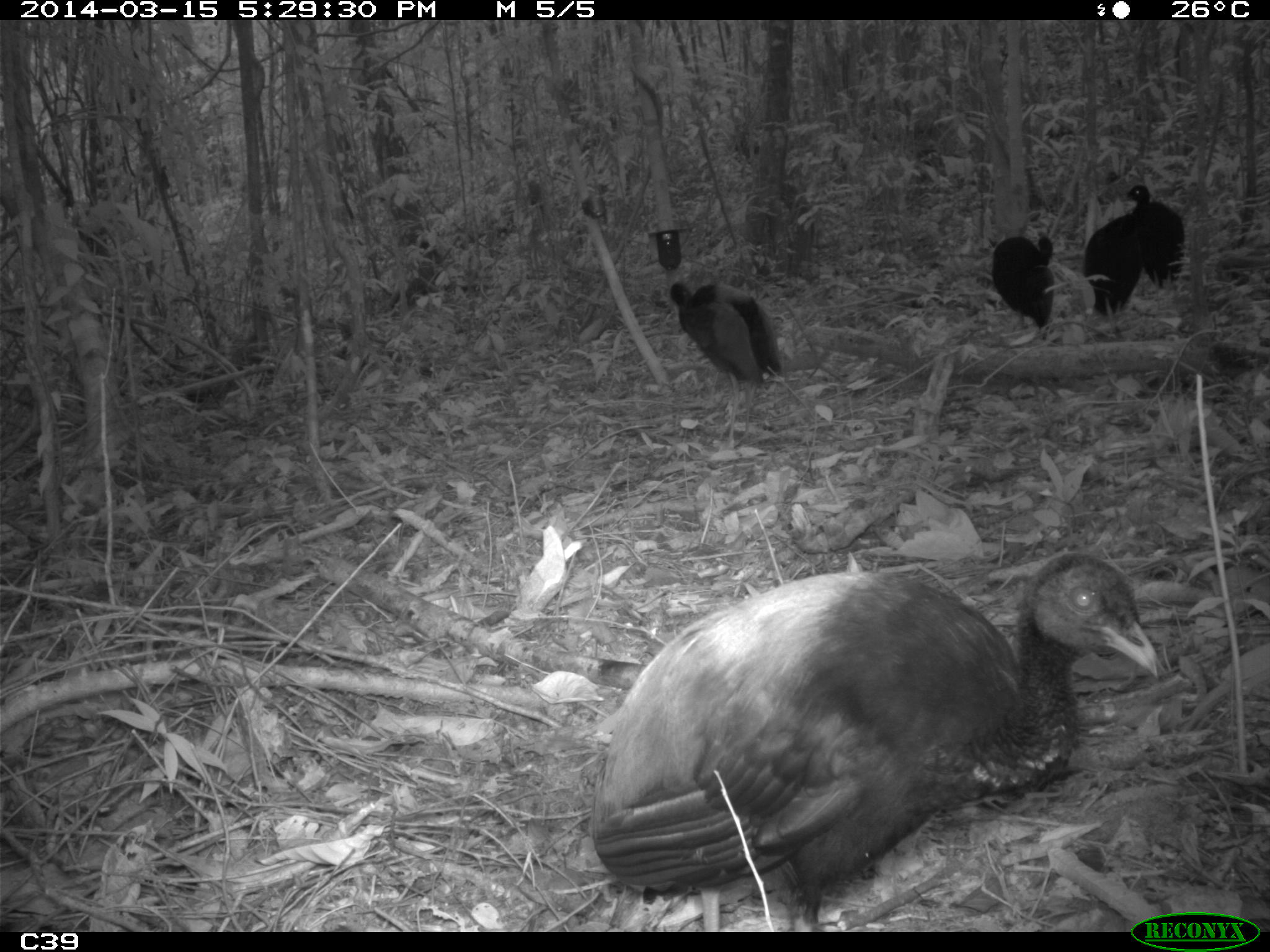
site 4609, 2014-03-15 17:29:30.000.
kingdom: Animalia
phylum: Chordata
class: Aves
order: Gruiformes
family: Psophiidae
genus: Psophia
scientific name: Psophia crepitans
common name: gray-winged trumpeter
Psophia crepitans (gray-winged trumpeter), count 8, age adult.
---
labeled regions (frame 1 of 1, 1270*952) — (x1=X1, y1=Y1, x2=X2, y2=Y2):
psophia crepitans: (x1=585, y1=545, x2=1160, y2=907); (x1=669, y1=279, x2=784, y2=385); (x1=1082, y1=211, x2=1141, y2=318); (x1=990, y1=233, x2=1055, y2=330); (x1=1125, y1=182, x2=1184, y2=288)